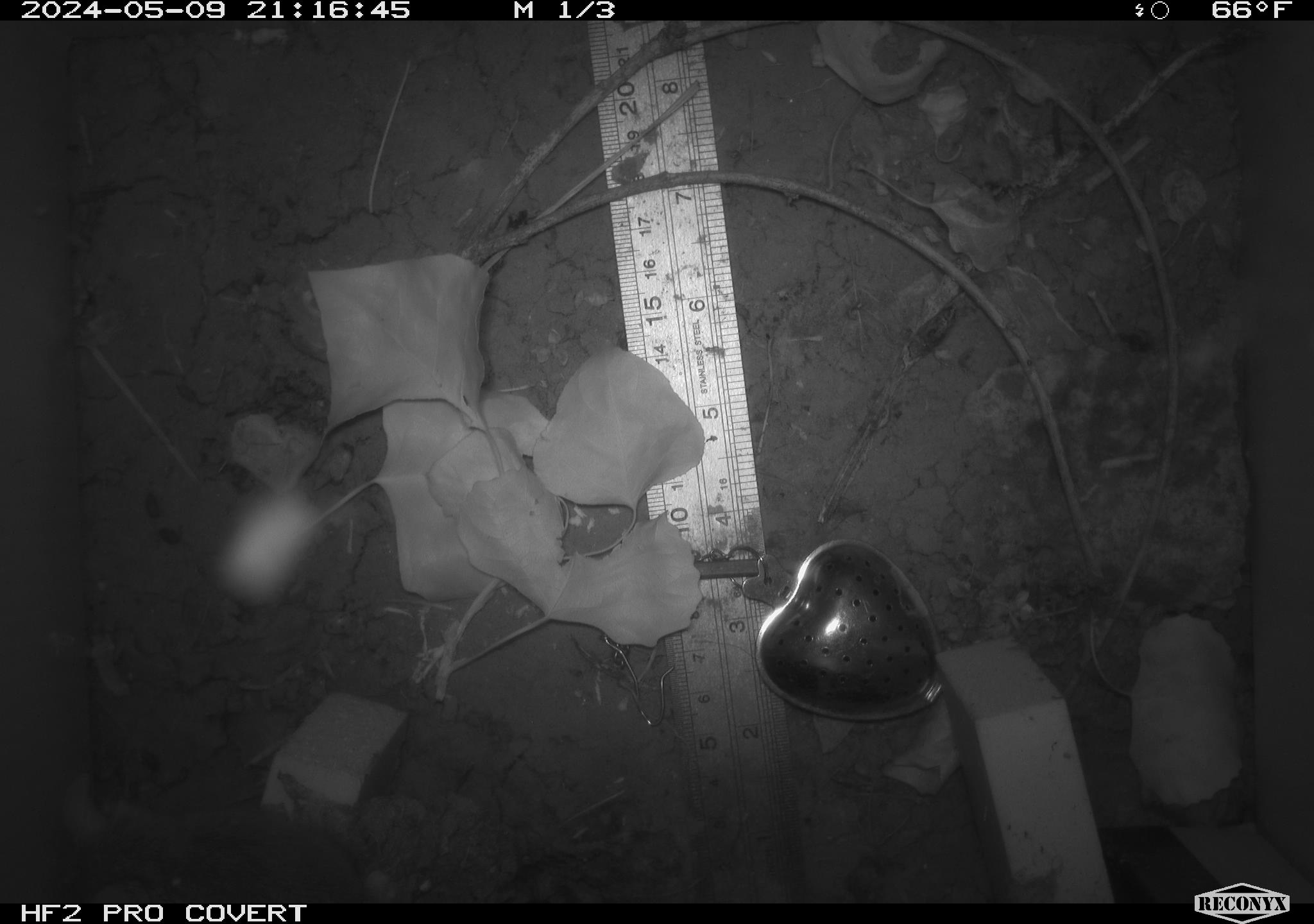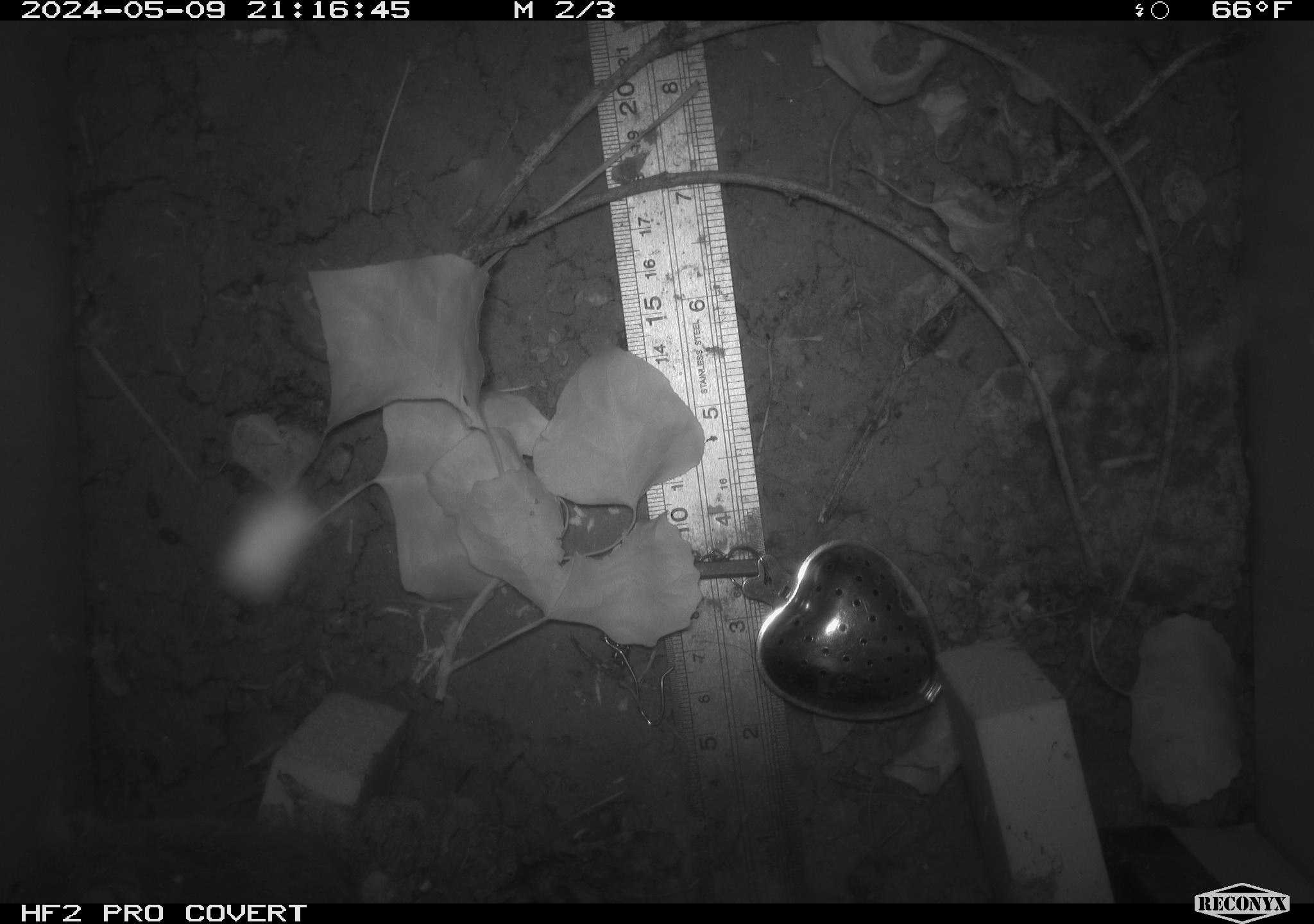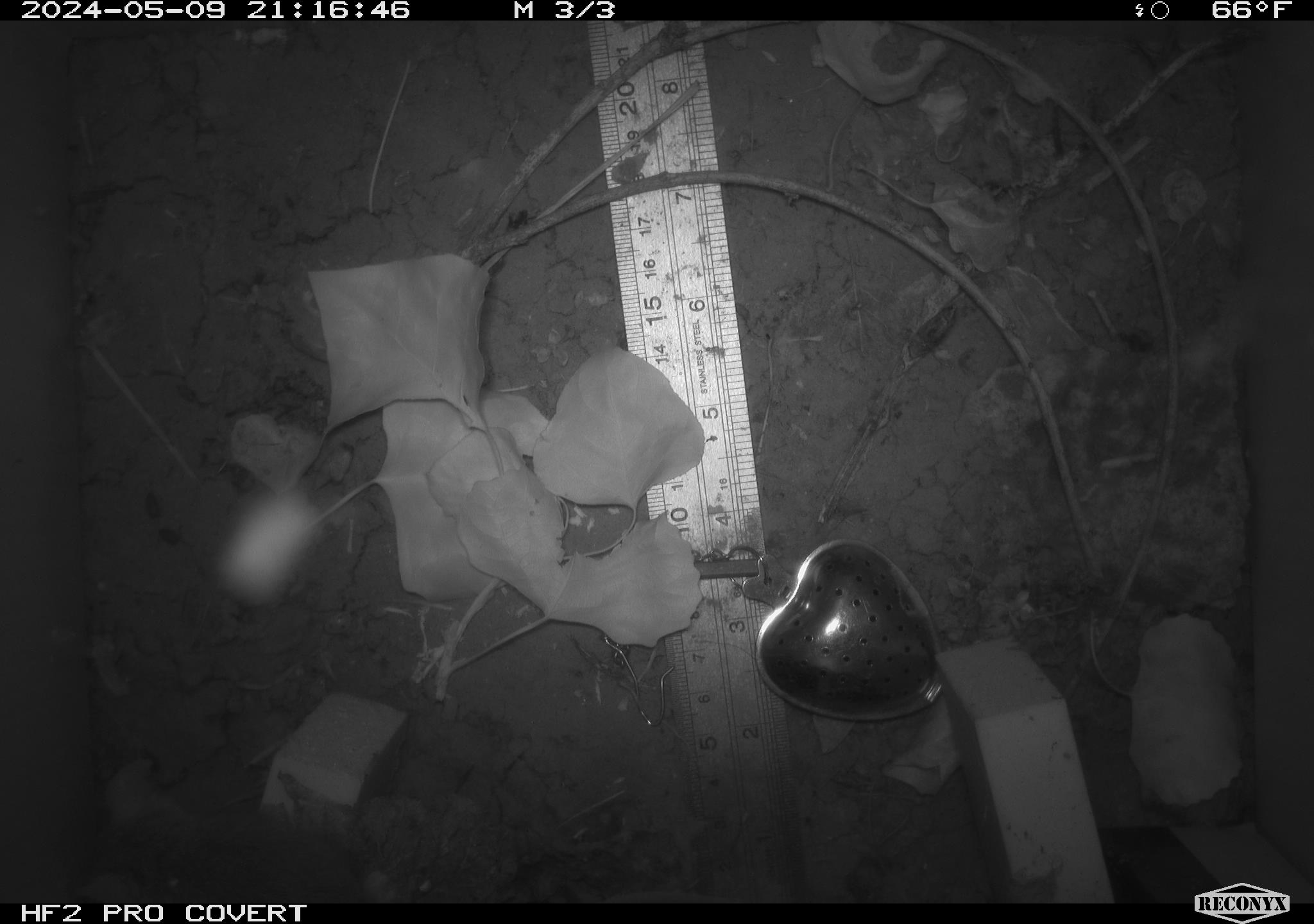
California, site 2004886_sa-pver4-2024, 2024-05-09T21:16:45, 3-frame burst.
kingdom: Animalia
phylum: Chordata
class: Mammalia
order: Rodentia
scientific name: Rodentia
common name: mouse species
Mouse species (Rodentia).